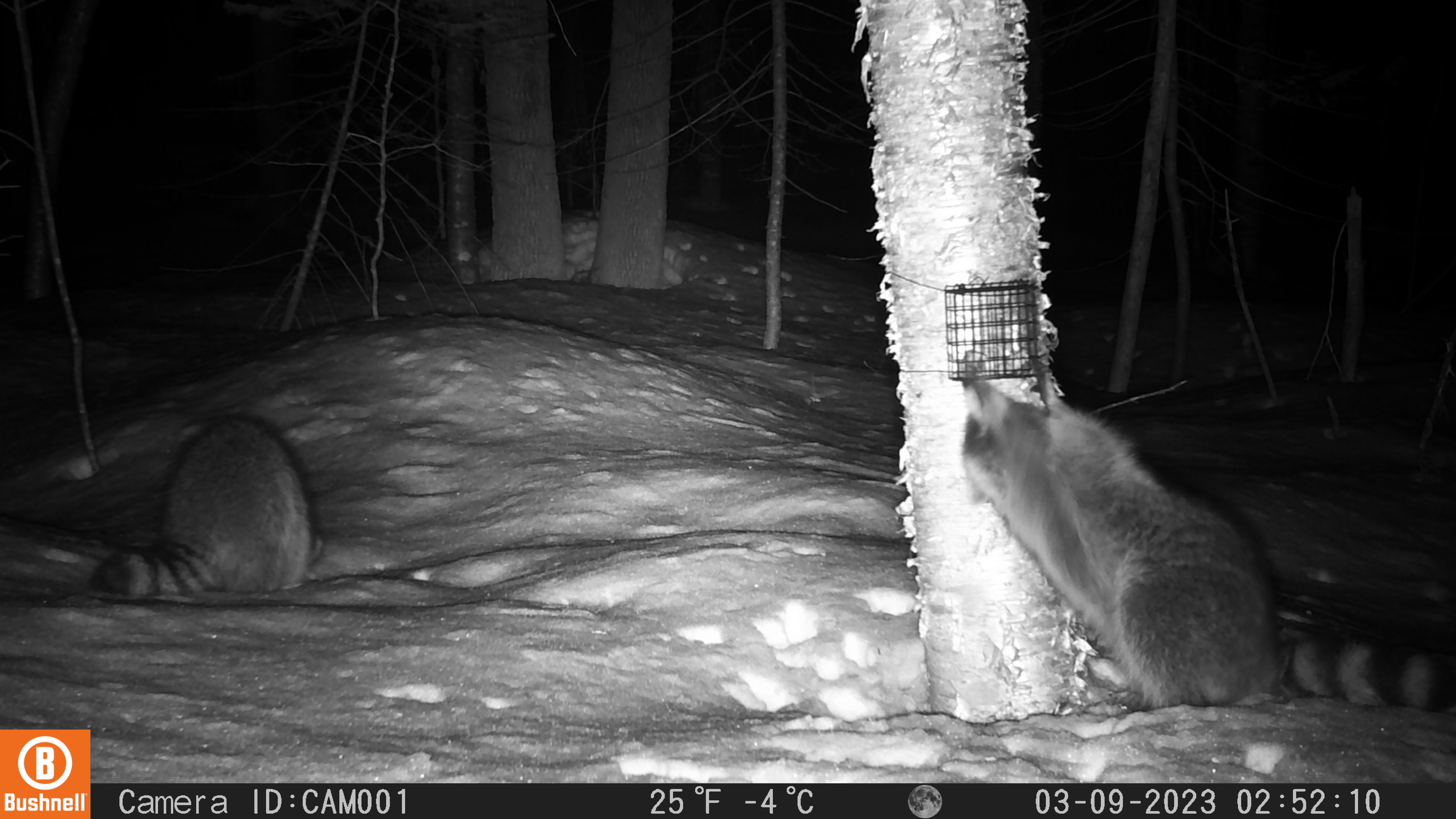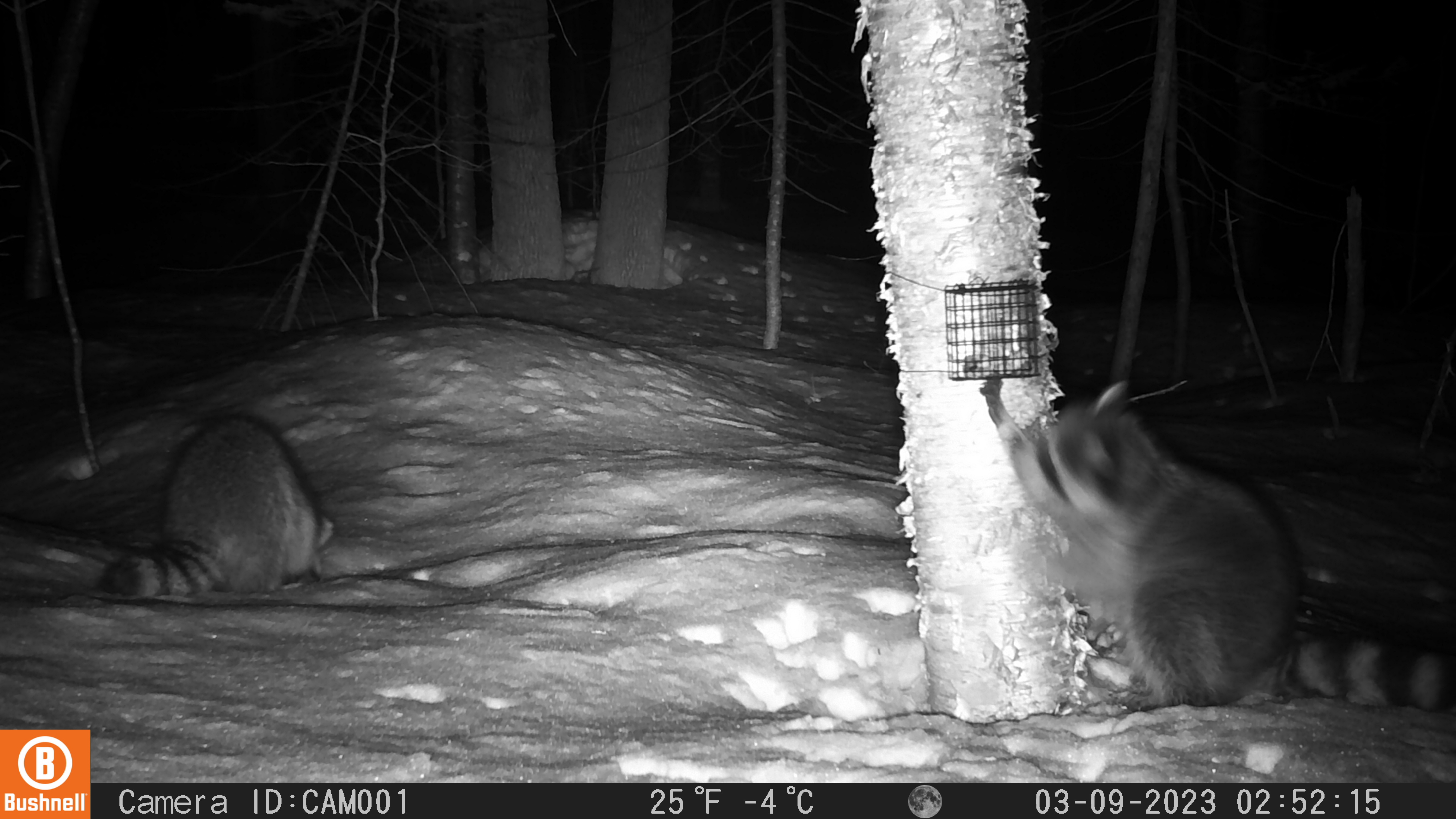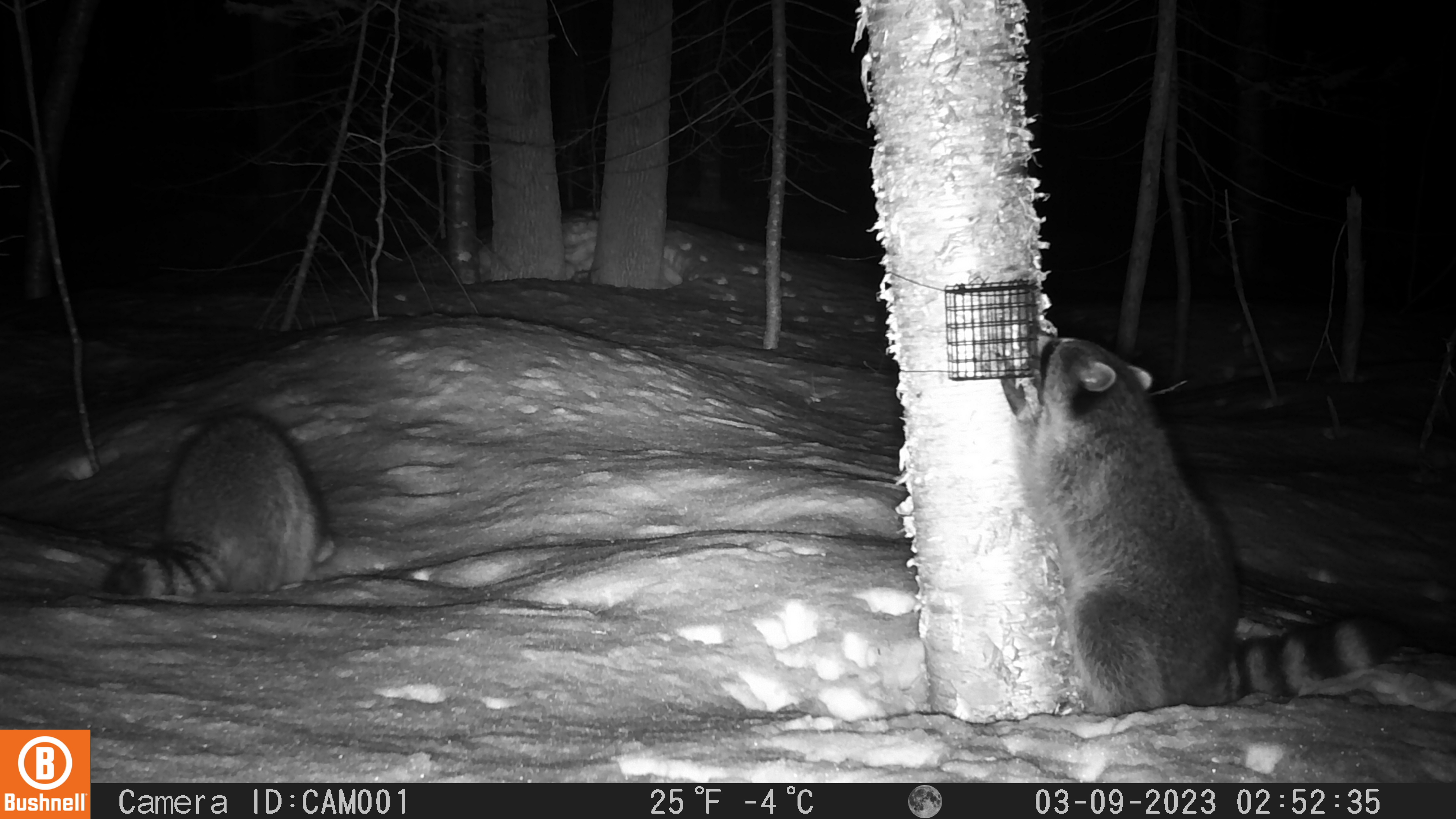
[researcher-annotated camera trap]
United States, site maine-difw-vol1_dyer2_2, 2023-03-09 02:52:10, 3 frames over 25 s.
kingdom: Animalia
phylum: Chordata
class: Mammalia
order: Carnivora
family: Procyonidae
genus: Procyon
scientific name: Procyon lotor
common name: raccoon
Raccoon (Procyon lotor).